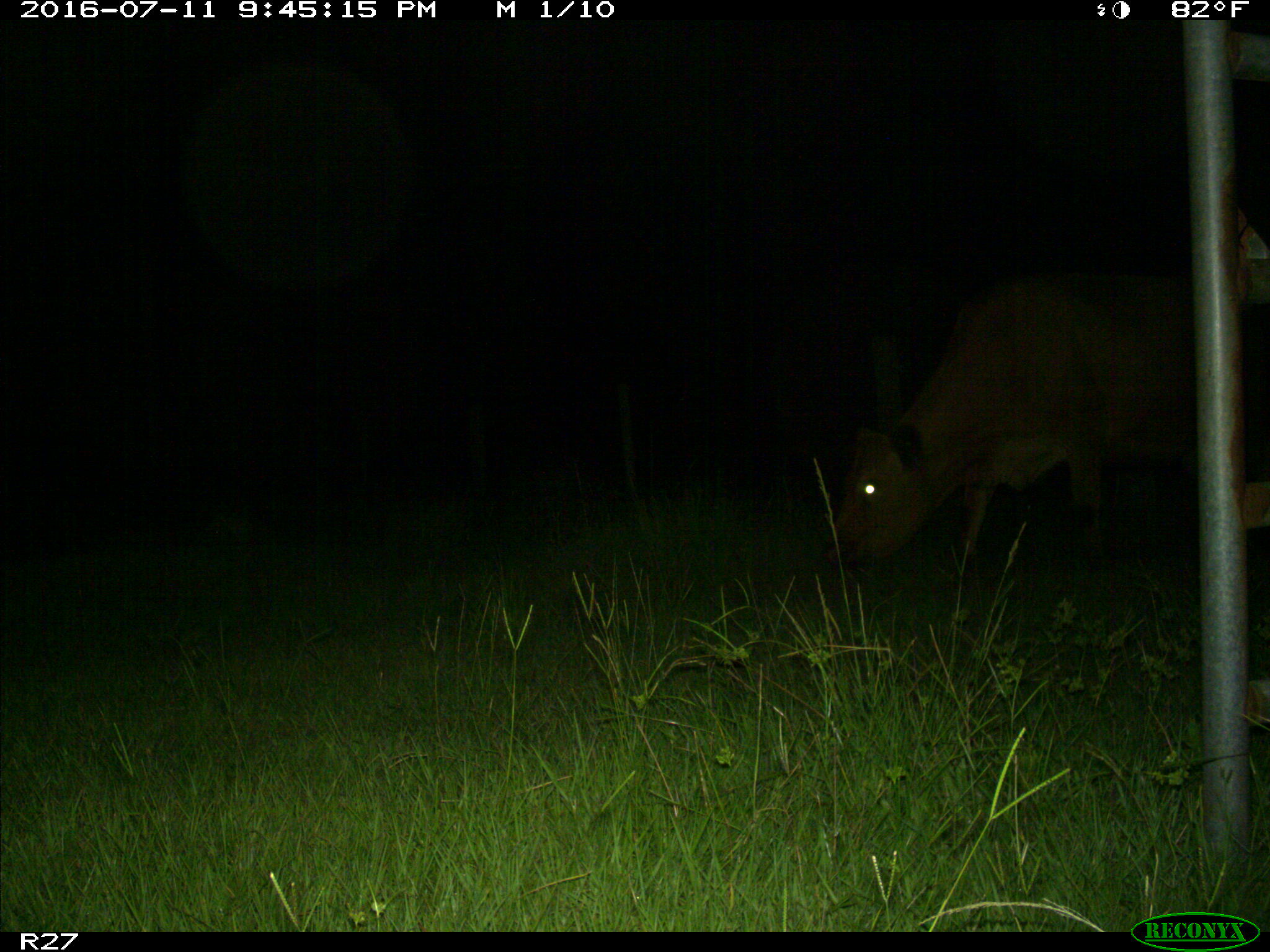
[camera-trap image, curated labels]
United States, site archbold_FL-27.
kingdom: Animalia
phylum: Chordata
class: Mammalia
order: Artiodactyla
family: Bovidae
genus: Bos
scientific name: Bos taurus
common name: domestic cow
Bos taurus (domestic cow).